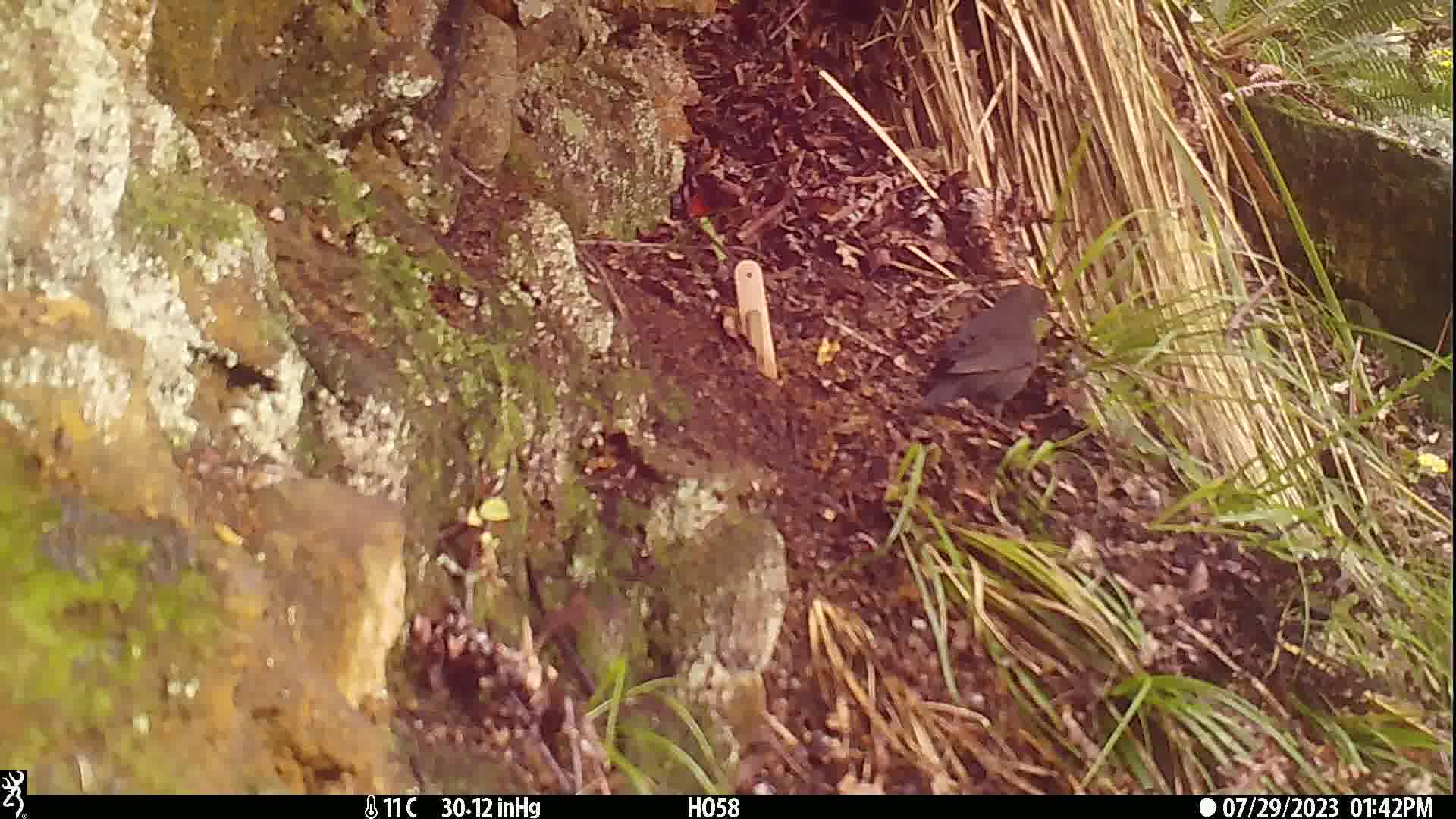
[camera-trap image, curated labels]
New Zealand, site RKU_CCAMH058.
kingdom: Animalia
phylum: Chordata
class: Aves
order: Passeriformes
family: Turdidae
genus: Turdus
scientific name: Turdus merula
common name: eurasian blackbird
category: blackbird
Blackbird (eurasian blackbird) (Turdus merula).